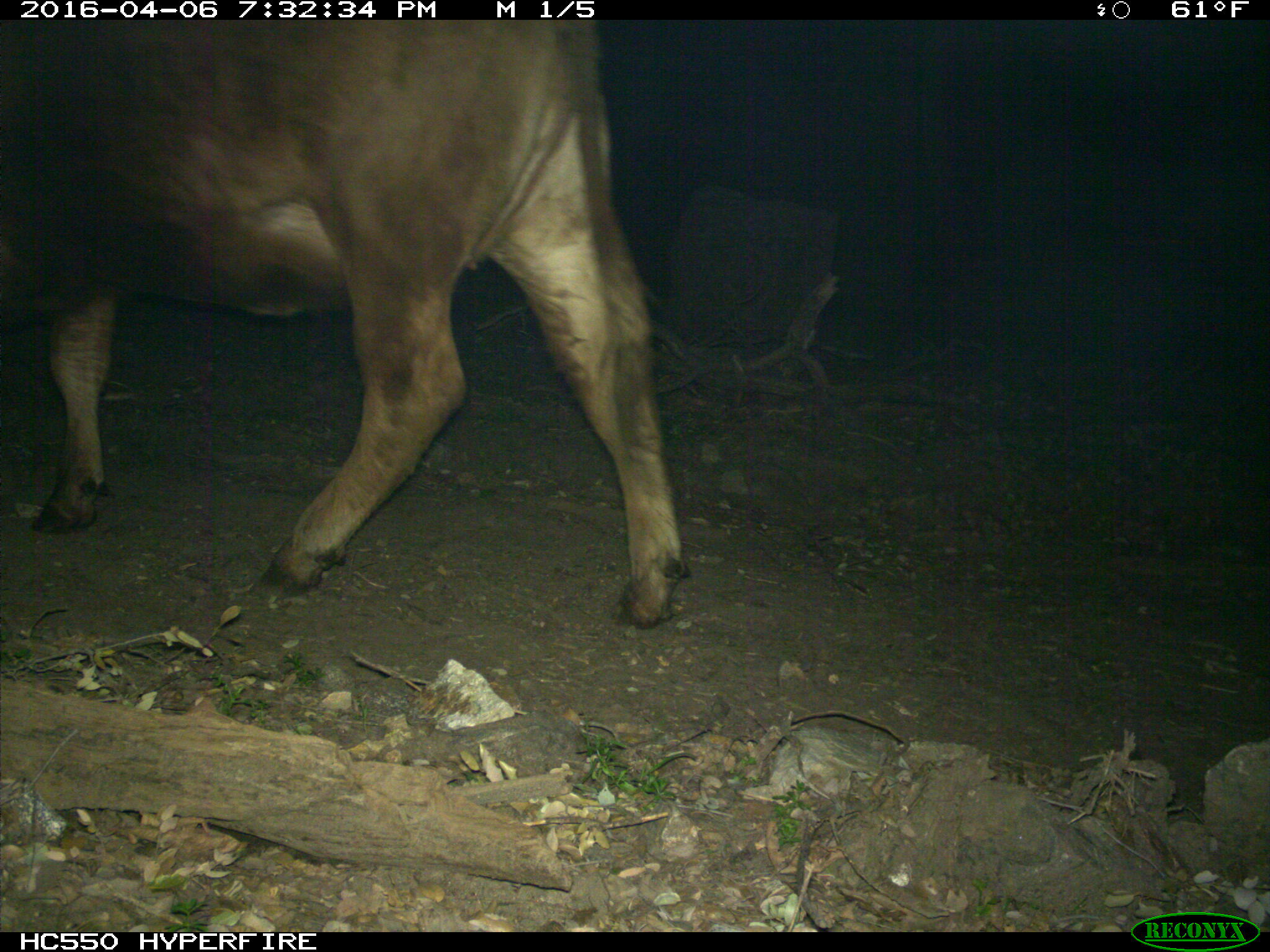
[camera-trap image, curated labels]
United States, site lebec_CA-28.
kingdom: Animalia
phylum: Chordata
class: Mammalia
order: Artiodactyla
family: Bovidae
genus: Bos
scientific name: Bos taurus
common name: domestic cow